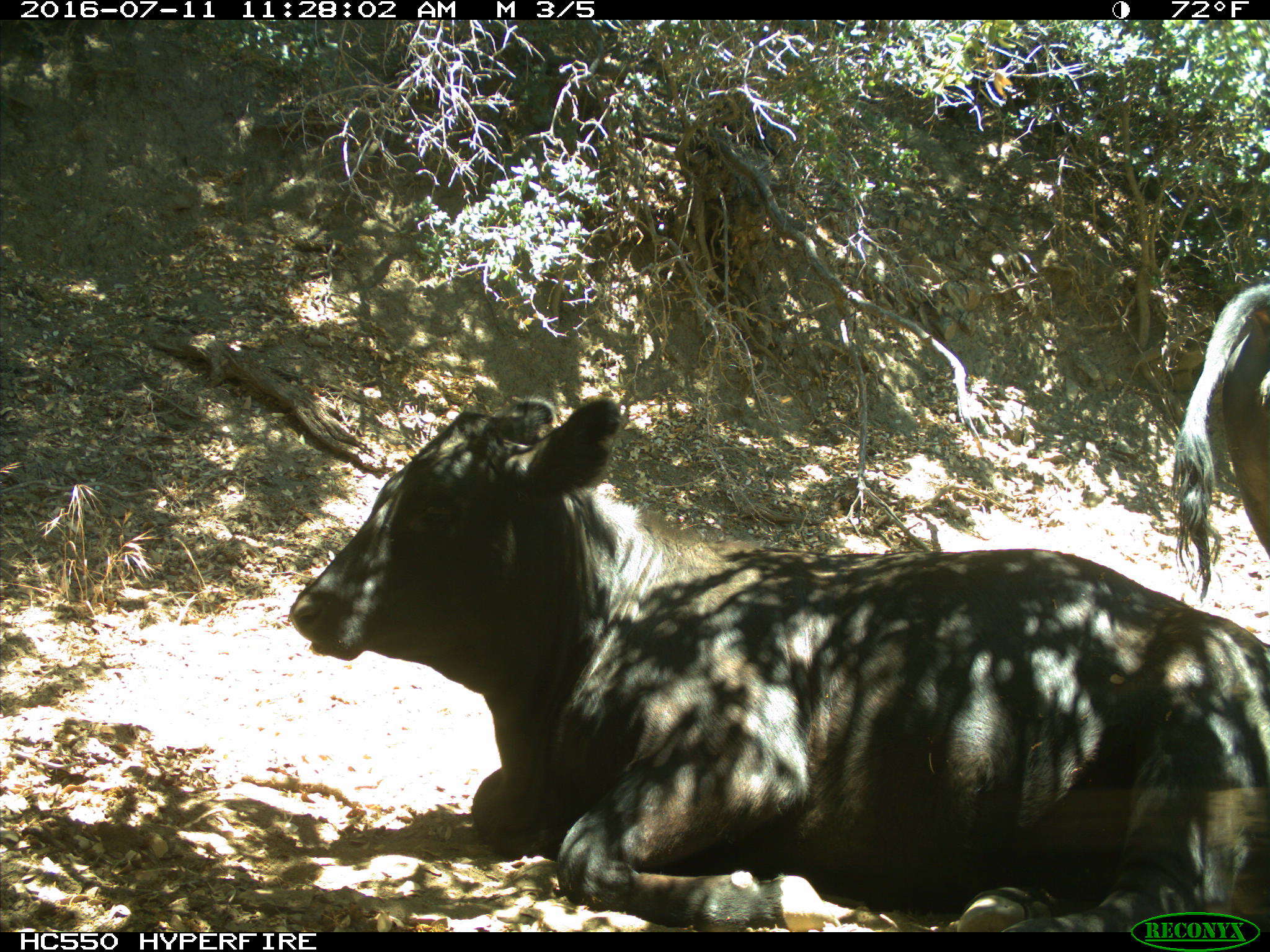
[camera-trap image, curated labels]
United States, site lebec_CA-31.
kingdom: Animalia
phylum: Chordata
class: Mammalia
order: Artiodactyla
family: Bovidae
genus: Bos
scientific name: Bos taurus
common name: domestic cow